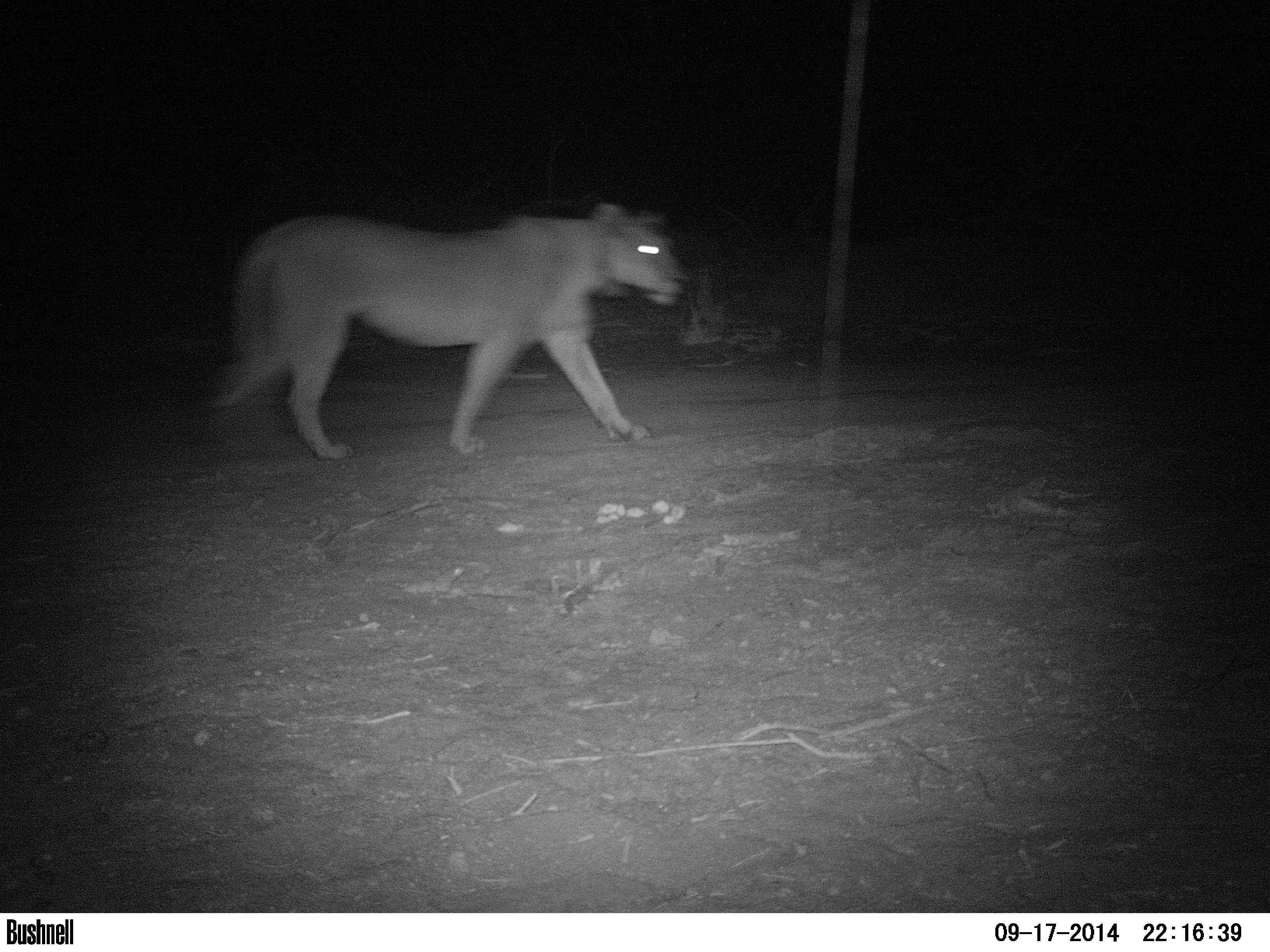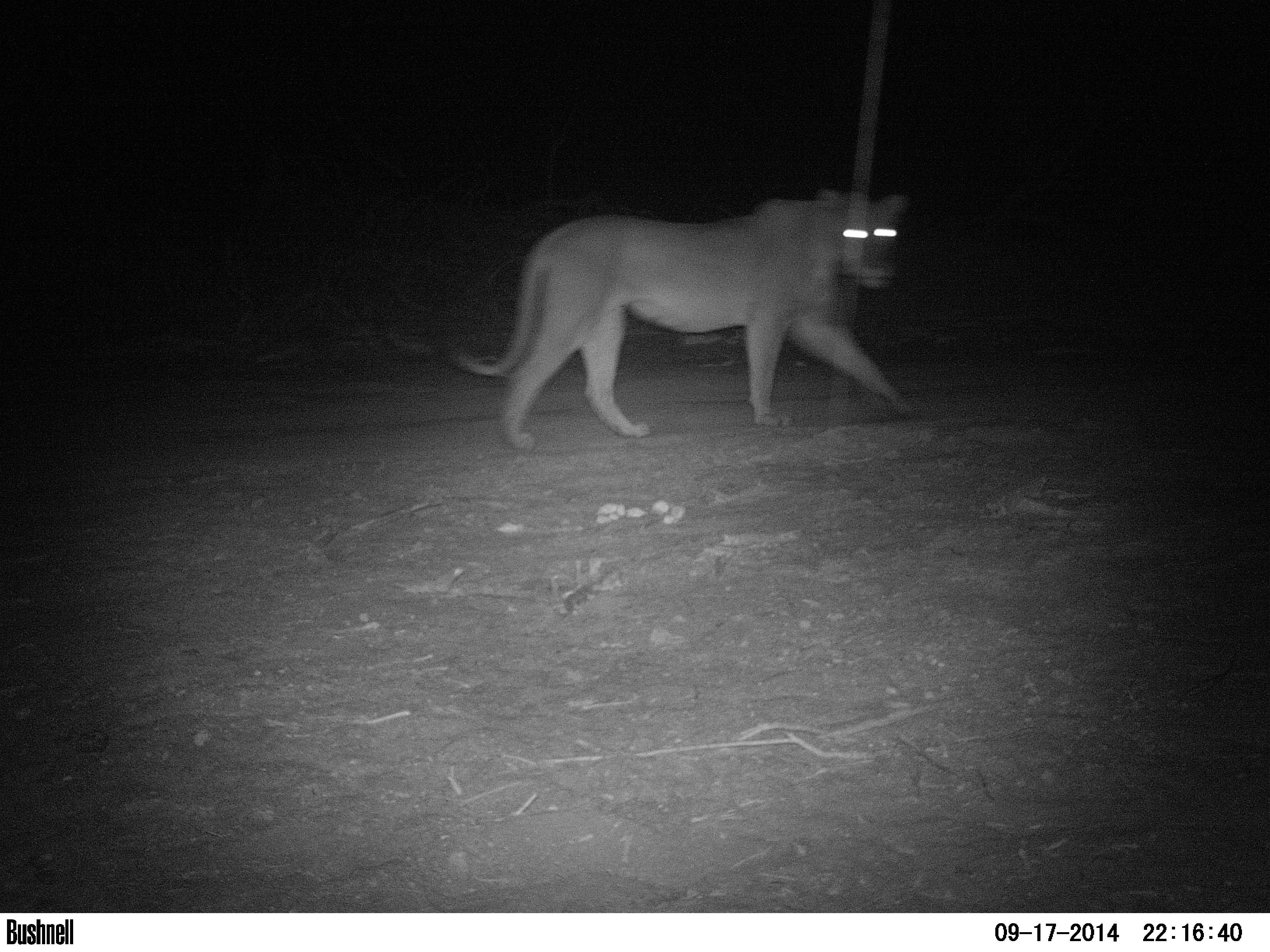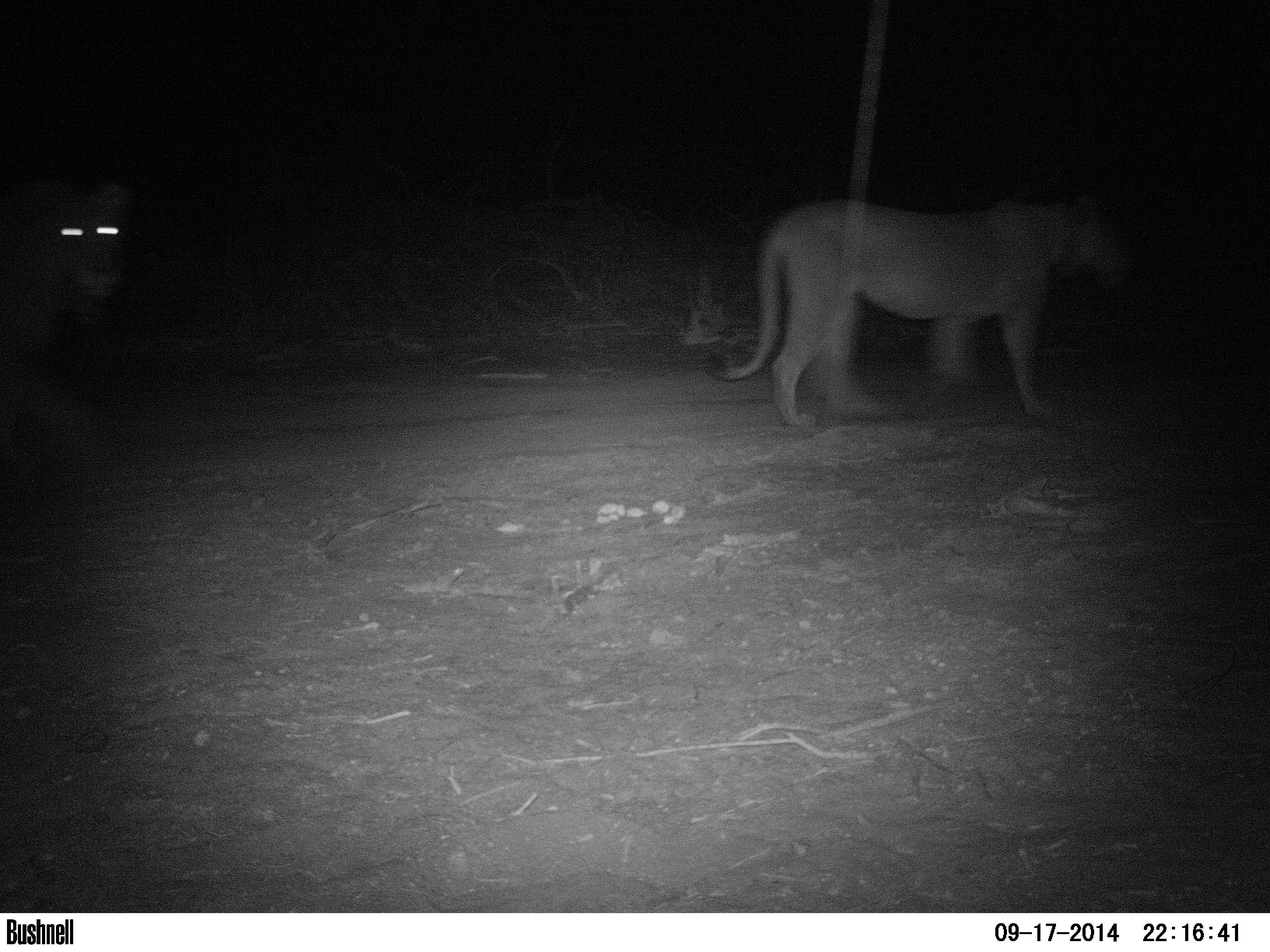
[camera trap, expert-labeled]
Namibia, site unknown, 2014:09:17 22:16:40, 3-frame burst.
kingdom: Animalia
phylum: Chordata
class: Mammalia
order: Carnivora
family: Felidae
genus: Panthera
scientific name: Panthera leo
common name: lion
Panthera leo (lion).